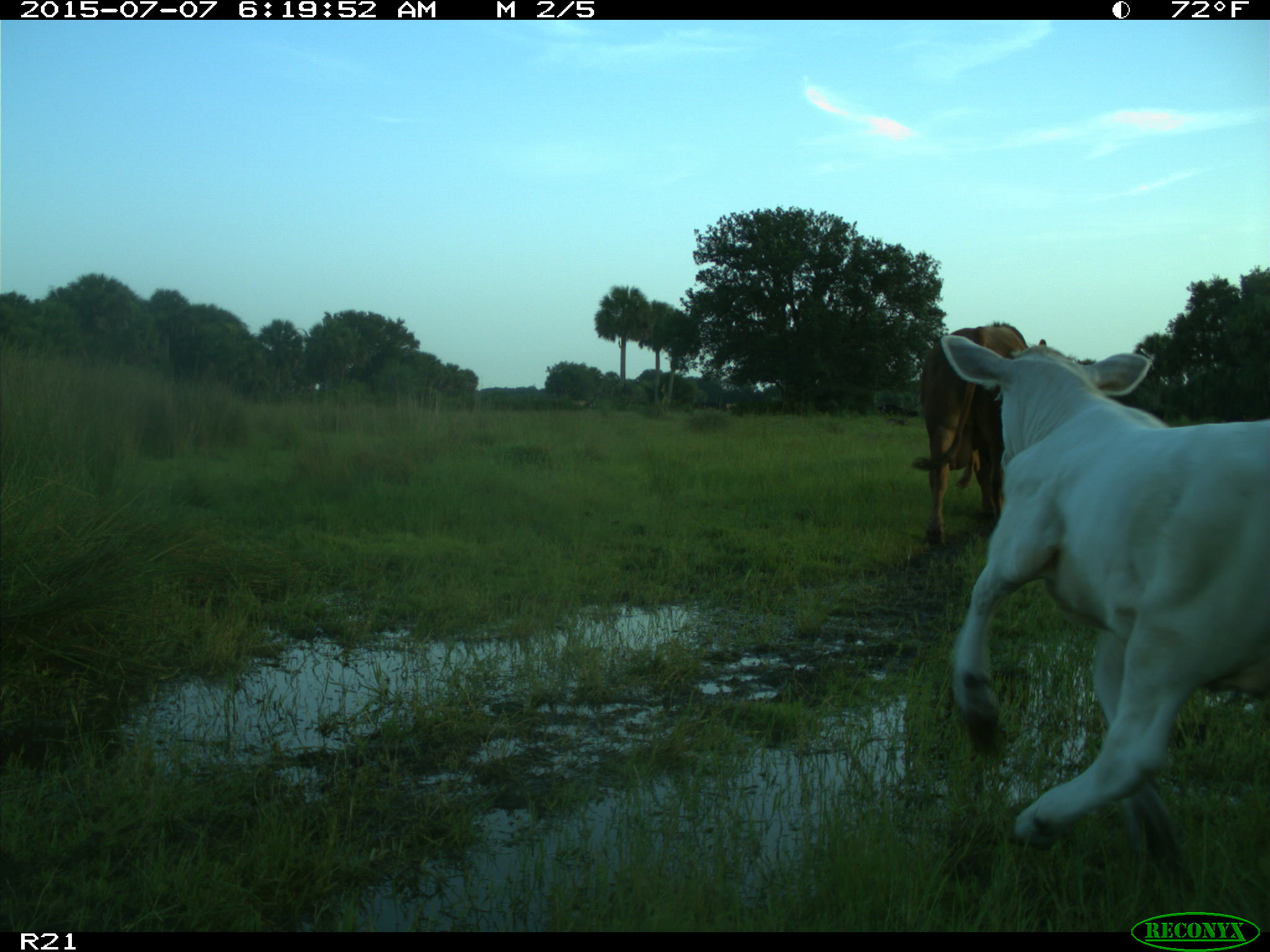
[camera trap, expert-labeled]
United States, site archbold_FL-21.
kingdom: Animalia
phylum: Chordata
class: Mammalia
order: Artiodactyla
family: Bovidae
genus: Bos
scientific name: Bos taurus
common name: domestic cow